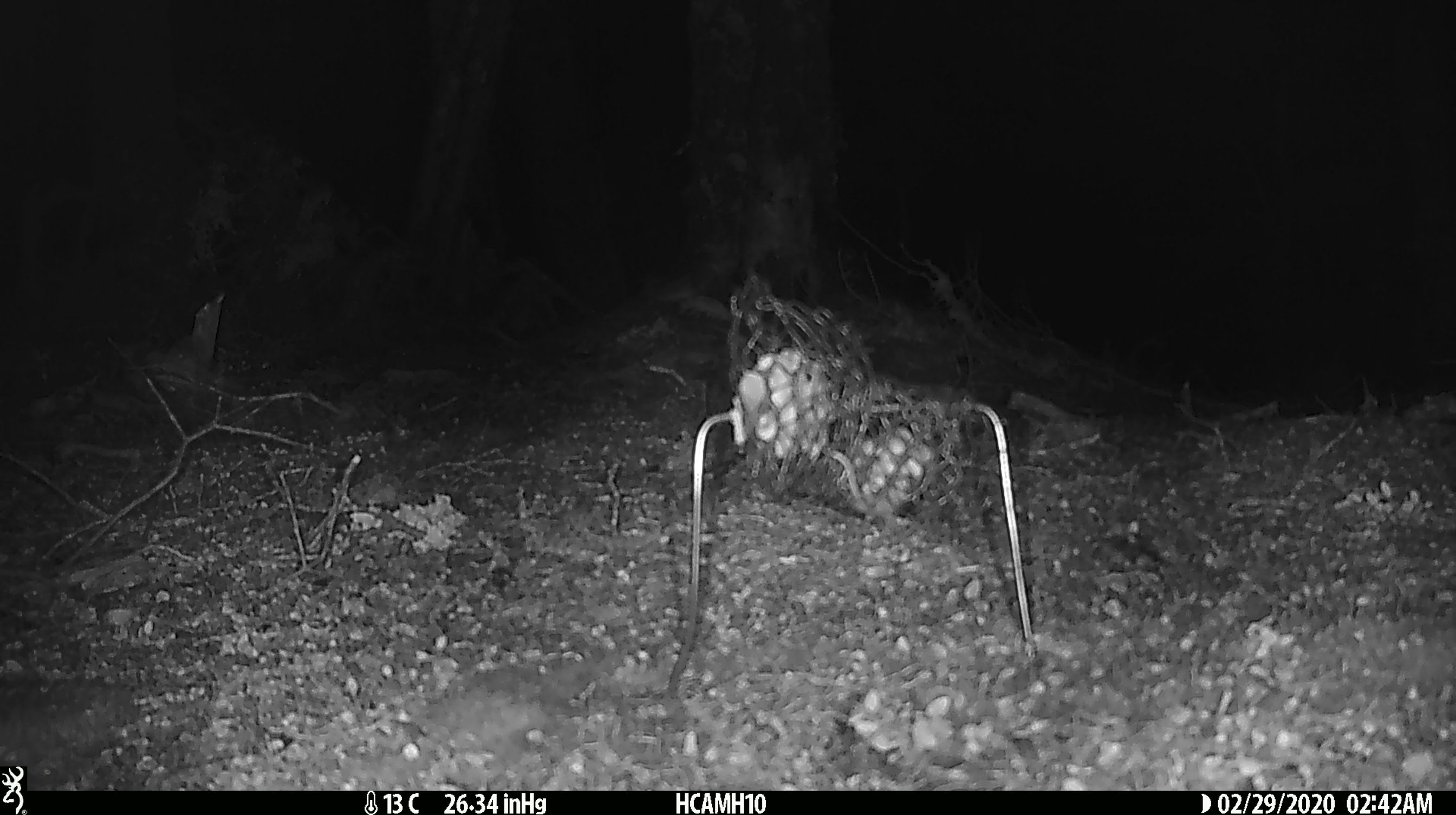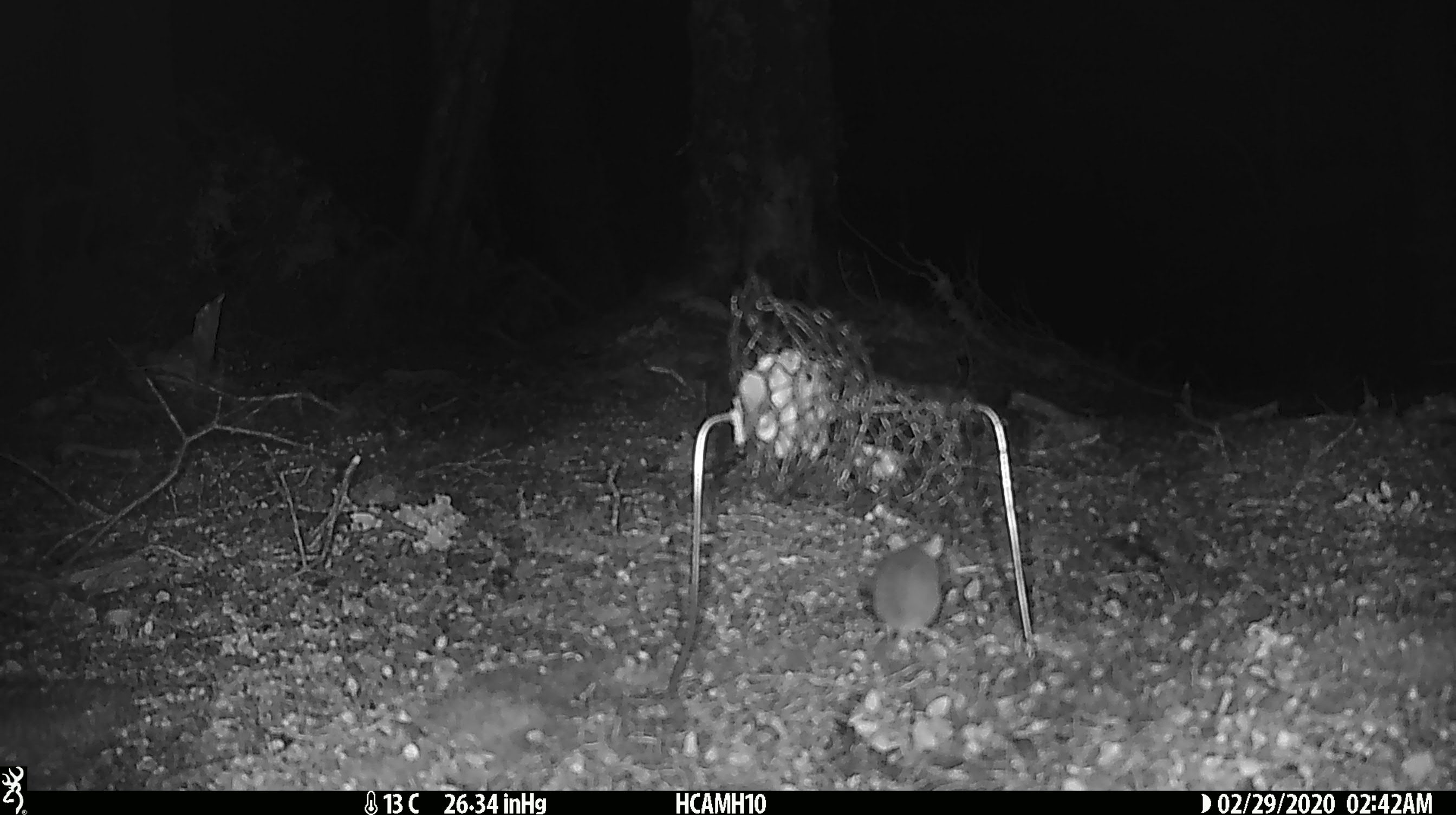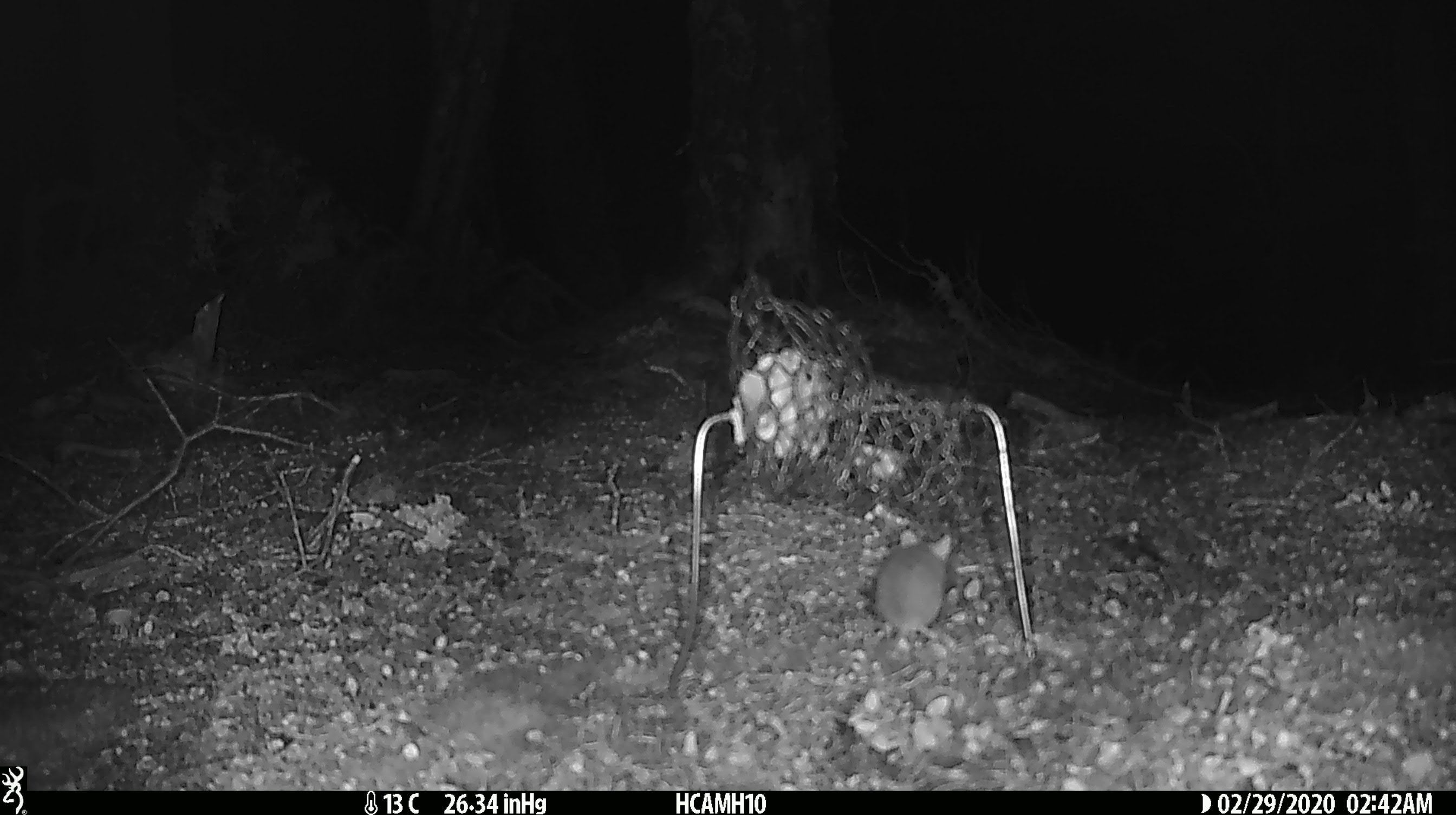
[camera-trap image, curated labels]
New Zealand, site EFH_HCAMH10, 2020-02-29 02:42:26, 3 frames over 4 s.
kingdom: Animalia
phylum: Chordata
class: Mammalia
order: Rodentia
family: Muridae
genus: Mus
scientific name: Mus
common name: mouse